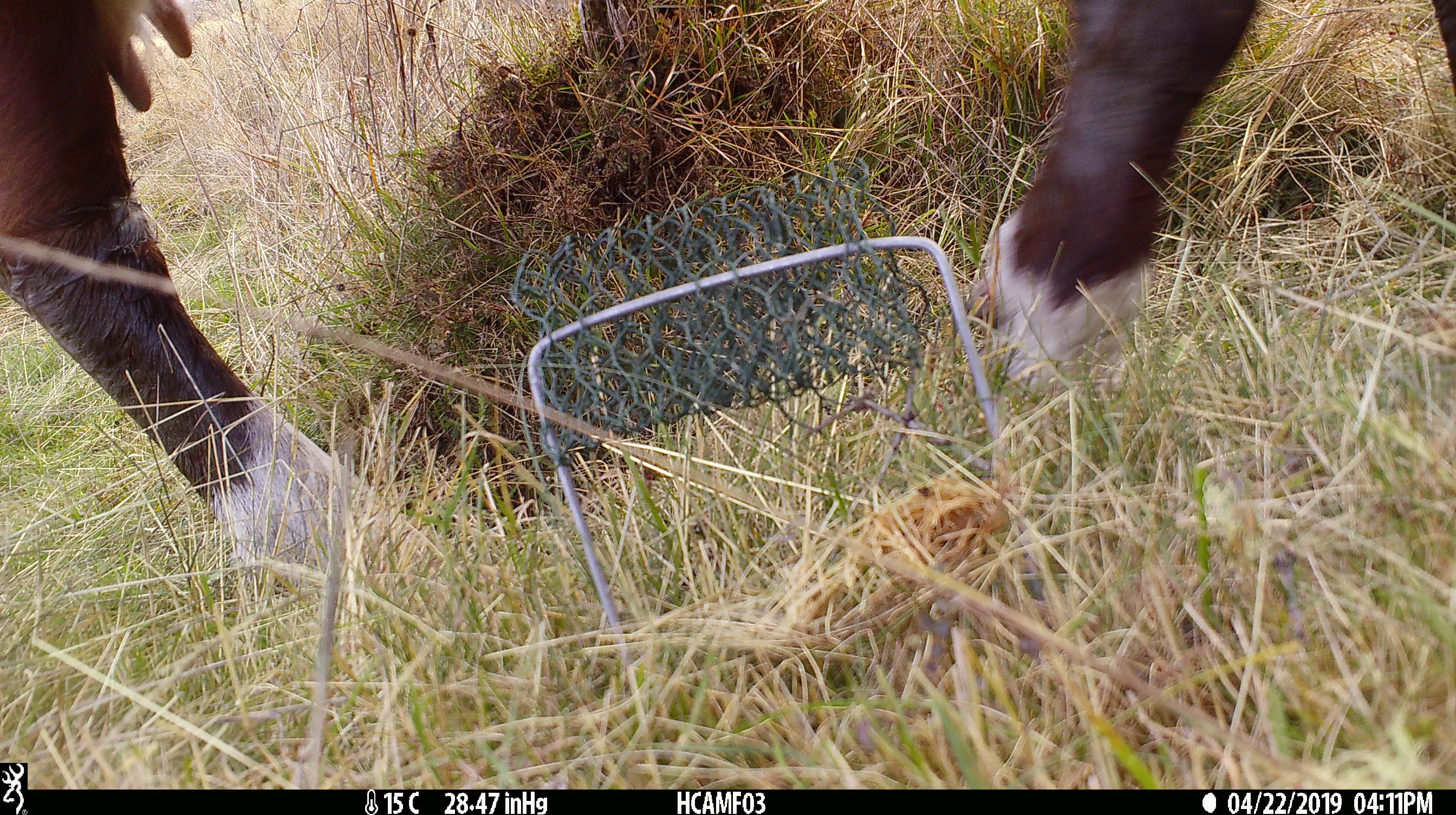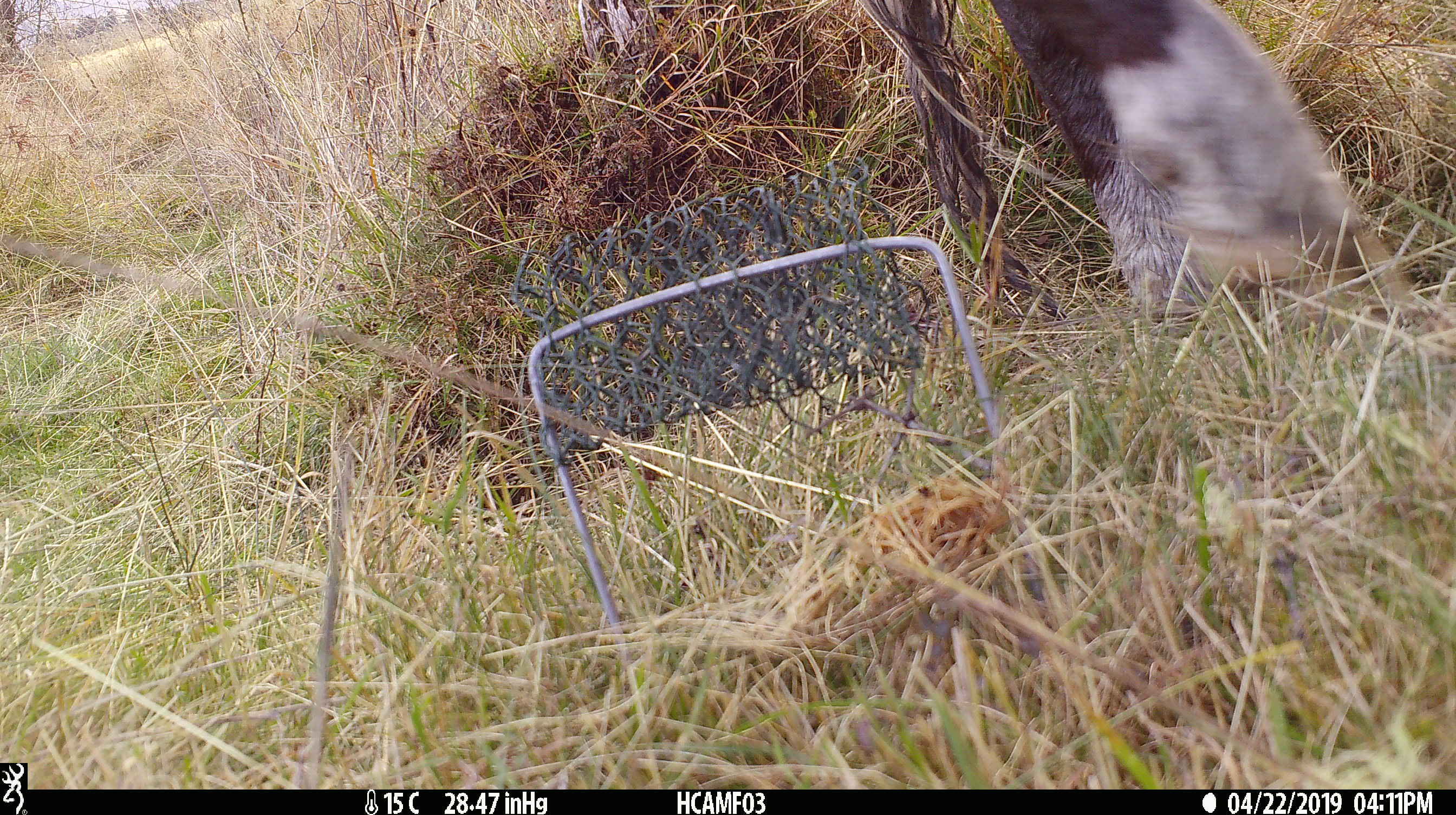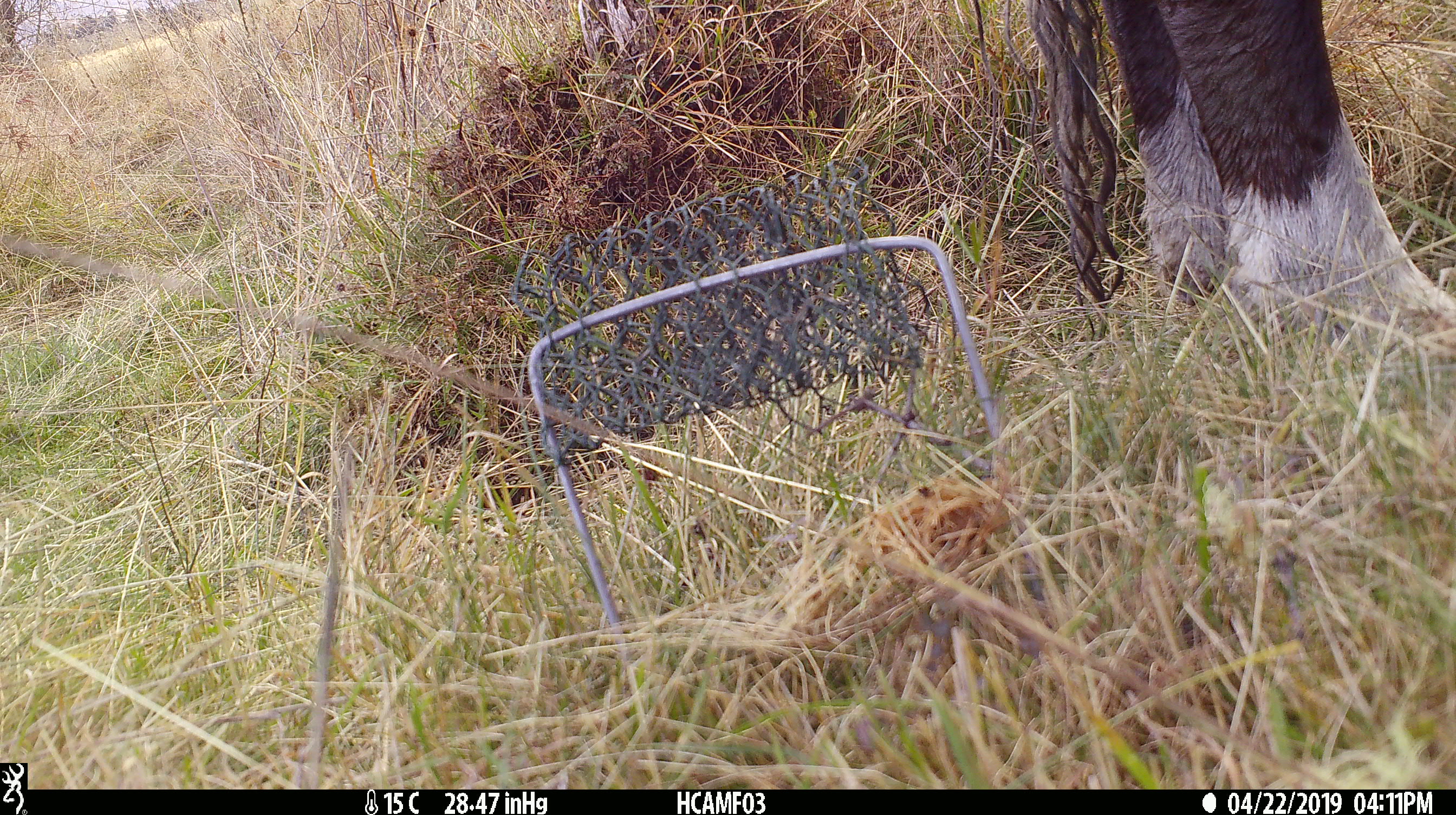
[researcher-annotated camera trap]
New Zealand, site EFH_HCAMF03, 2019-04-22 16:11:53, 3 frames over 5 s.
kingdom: Animalia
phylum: Chordata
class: Mammalia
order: Artiodactyla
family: Bovidae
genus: Bos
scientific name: Bos taurus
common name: domestic cow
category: cow